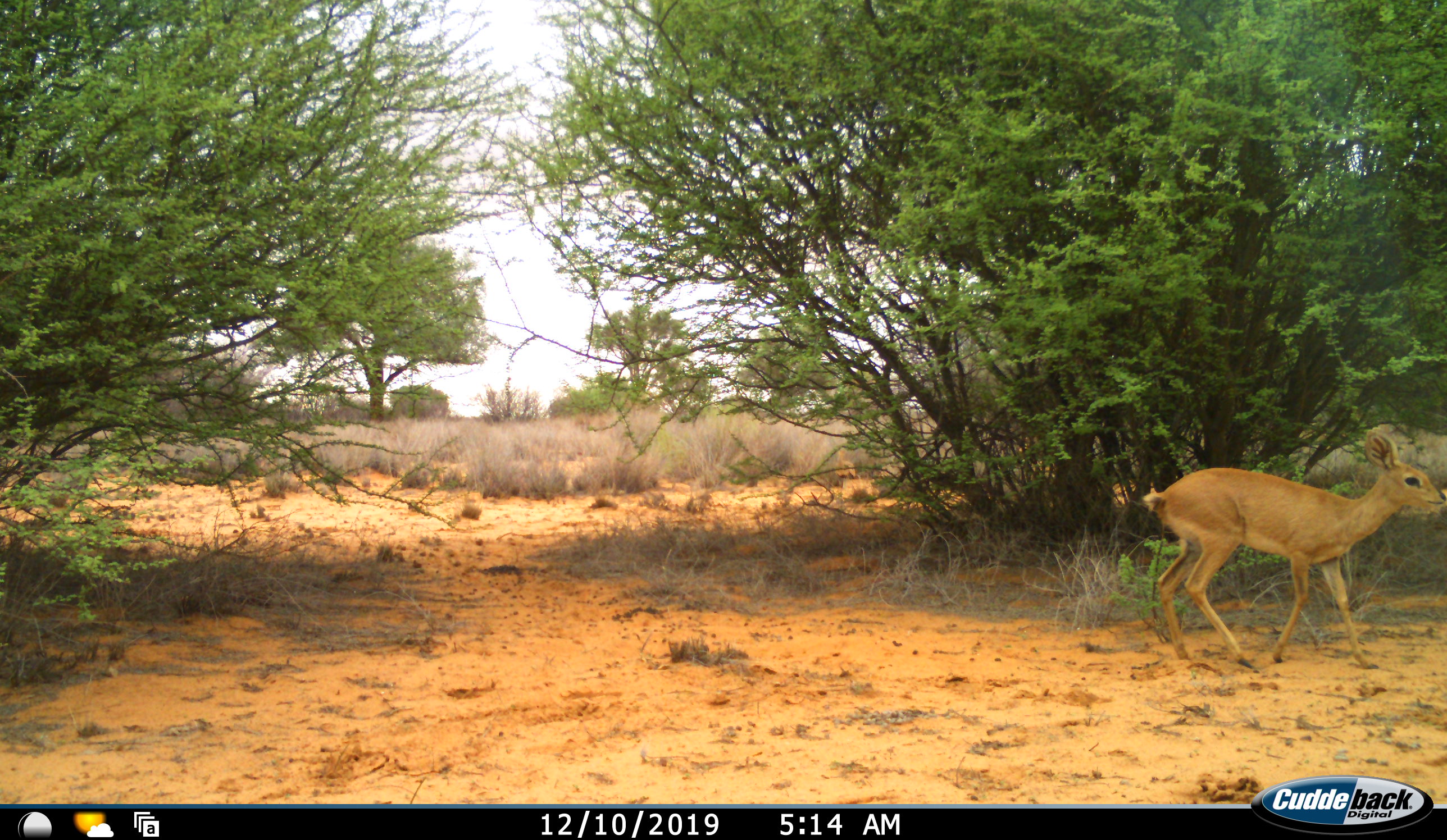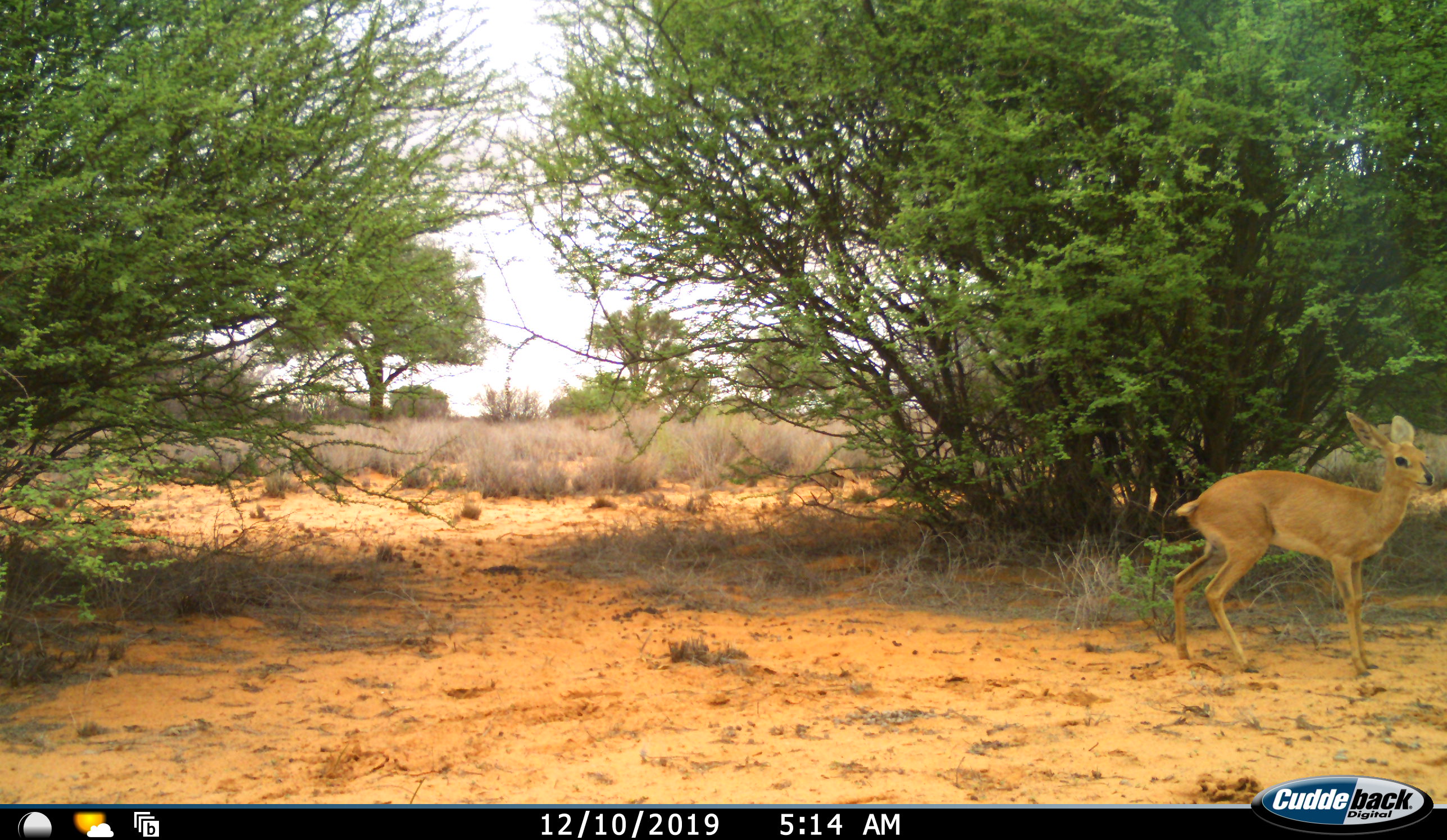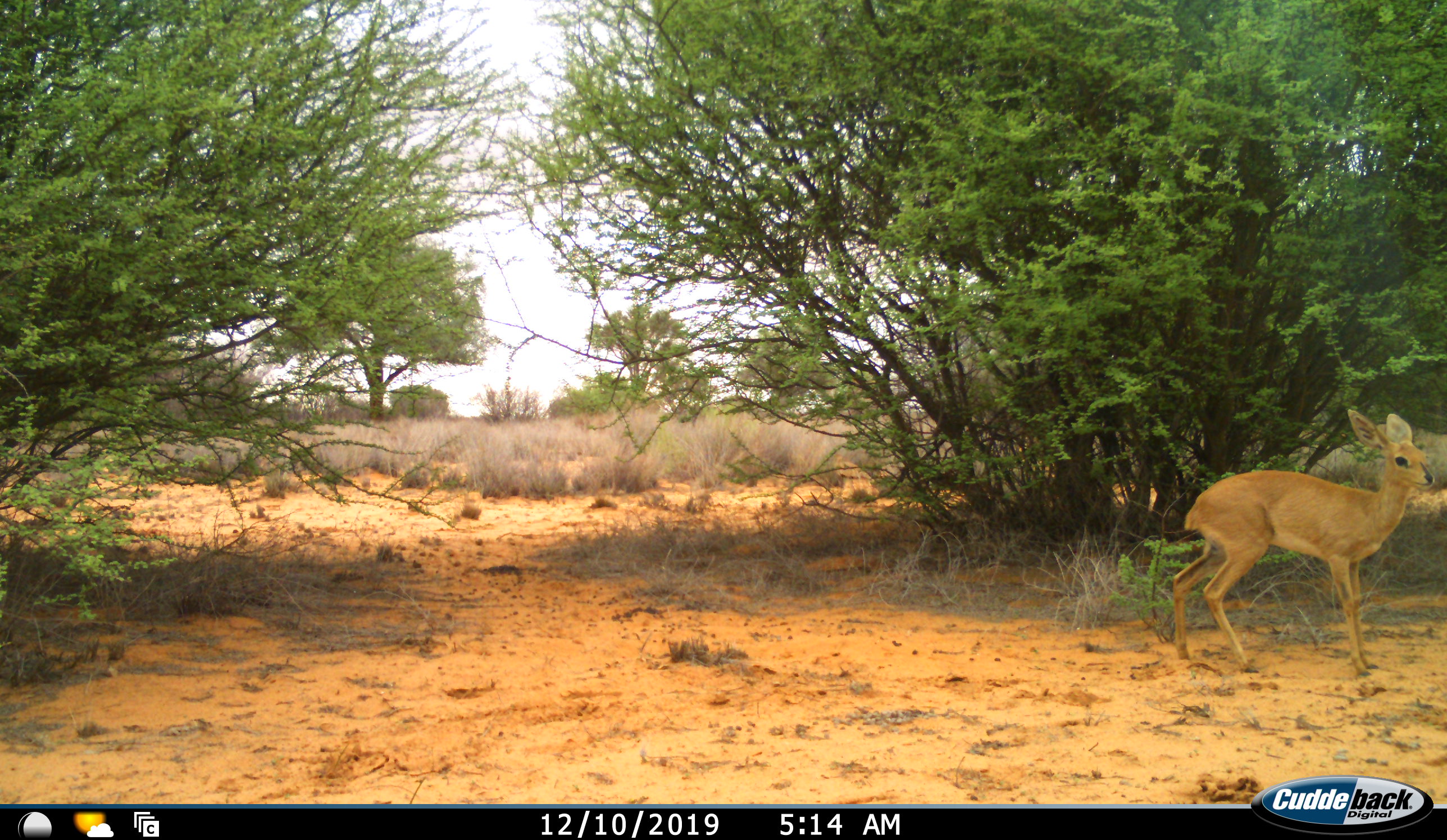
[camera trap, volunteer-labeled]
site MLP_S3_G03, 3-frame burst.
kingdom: Animalia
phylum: Chordata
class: Mammalia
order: Artiodactyla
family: Bovidae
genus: Raphicerus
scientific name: Raphicerus campestris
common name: steenbok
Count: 1.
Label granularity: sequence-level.